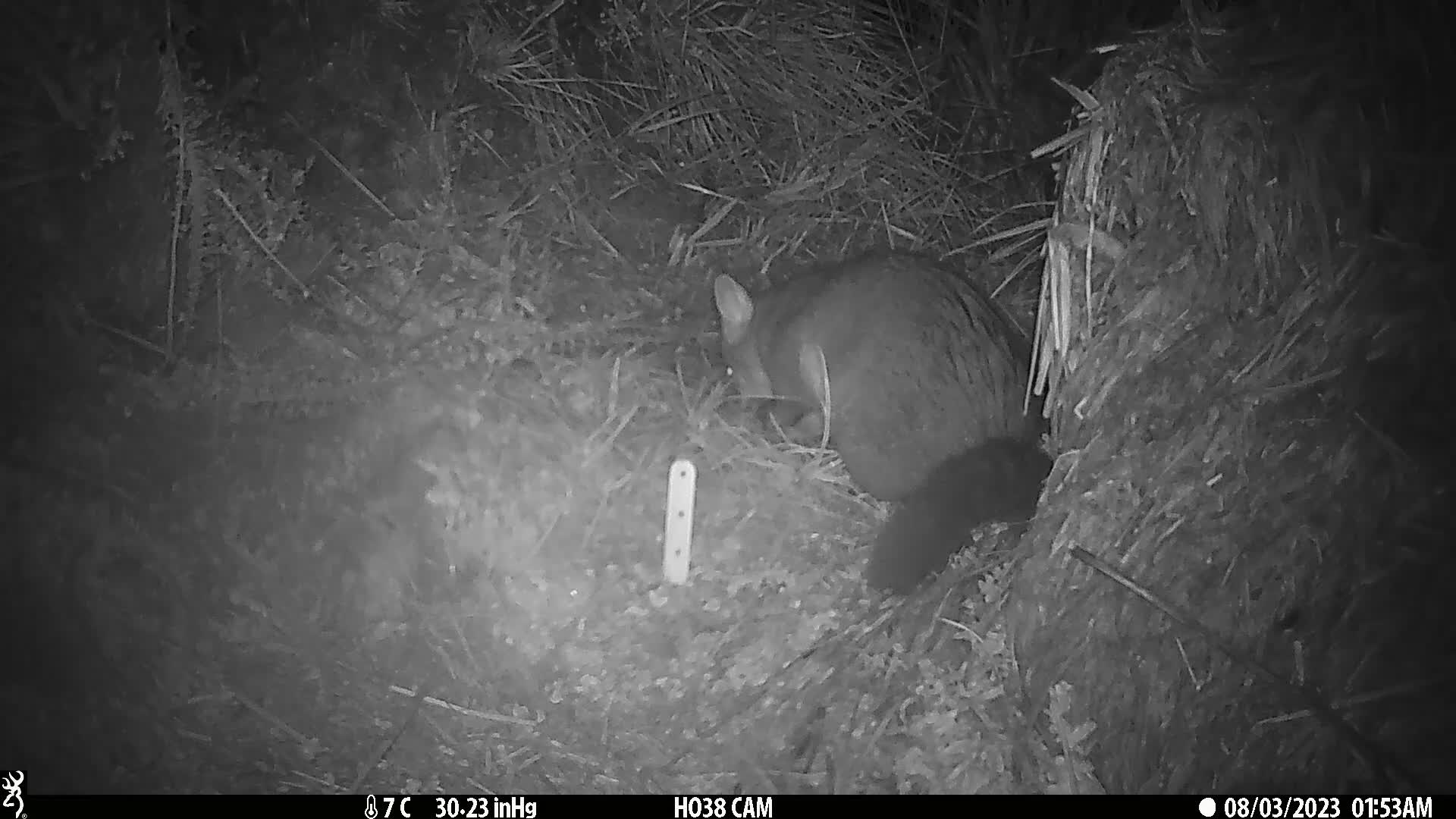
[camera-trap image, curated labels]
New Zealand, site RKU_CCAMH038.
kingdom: Animalia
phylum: Chordata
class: Mammalia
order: Diprotodontia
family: Phalangeridae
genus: Trichosurus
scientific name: Trichosurus vulpecula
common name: common brushtail possum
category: possum